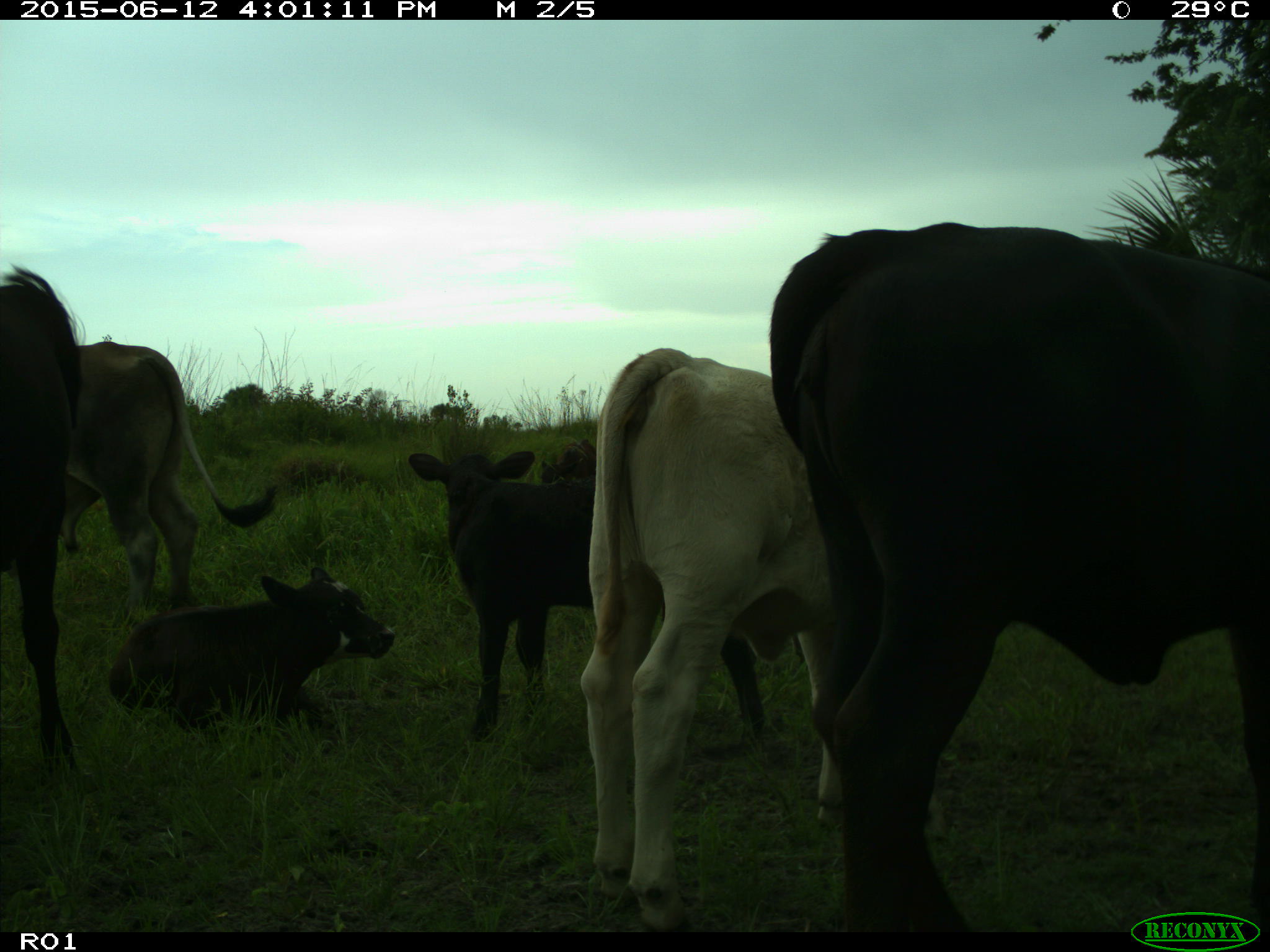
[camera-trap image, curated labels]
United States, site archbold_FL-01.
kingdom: Animalia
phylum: Chordata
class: Mammalia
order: Artiodactyla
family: Bovidae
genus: Bos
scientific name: Bos taurus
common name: domestic cow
Bos taurus (domestic cow).